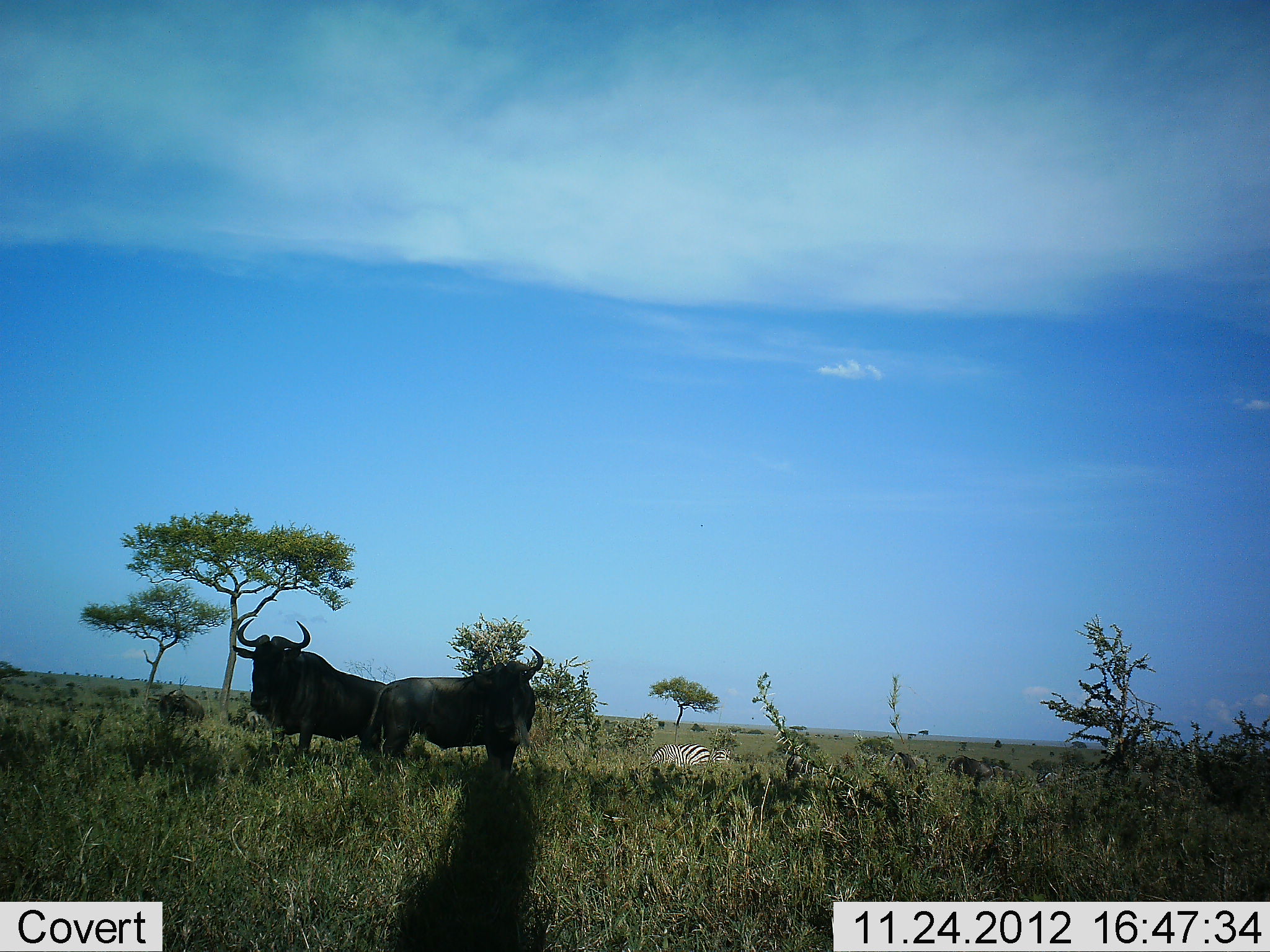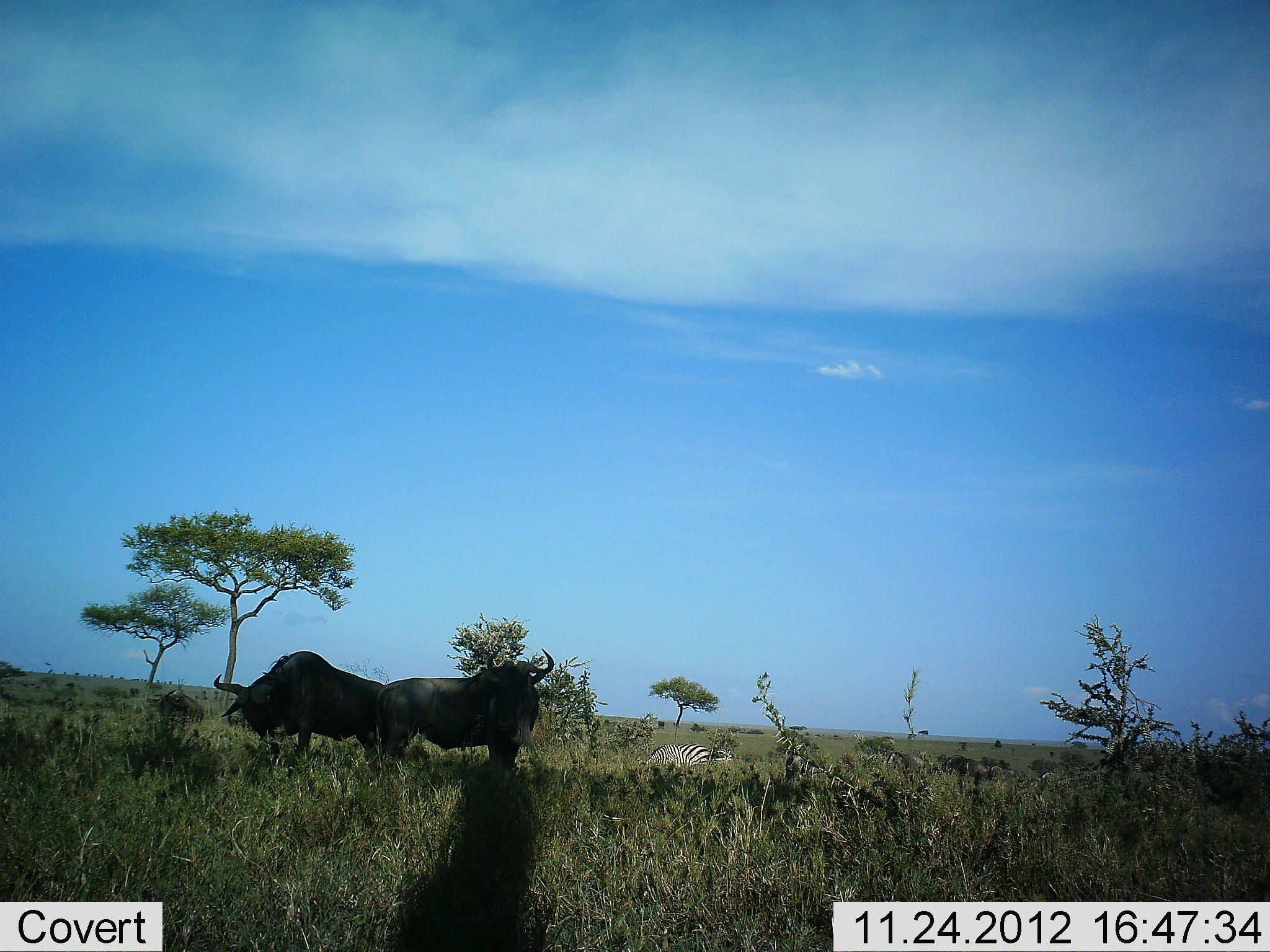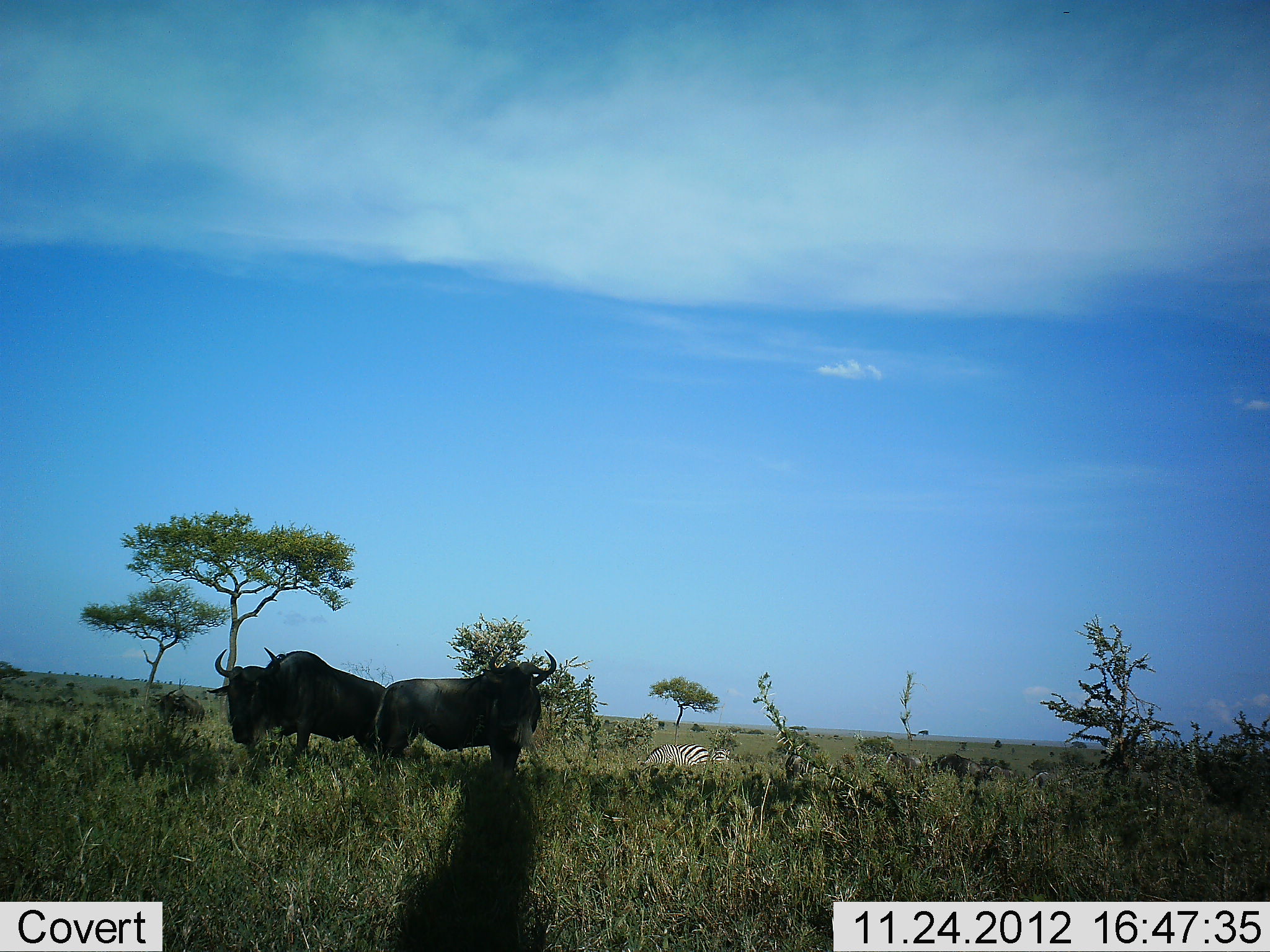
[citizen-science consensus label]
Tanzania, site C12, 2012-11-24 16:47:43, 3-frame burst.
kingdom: Animalia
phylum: Chordata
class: Mammalia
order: Artiodactyla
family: Bovidae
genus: Connochaetes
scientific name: Connochaetes taurinus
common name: blue wildebeest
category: wildebeest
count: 2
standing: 92%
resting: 0%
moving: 23%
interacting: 8%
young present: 0%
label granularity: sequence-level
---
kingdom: Animalia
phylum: Chordata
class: Mammalia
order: Perissodactyla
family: Equidae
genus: Equus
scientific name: Equus quagga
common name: plains zebra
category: zebra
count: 1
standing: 36%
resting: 7%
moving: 14%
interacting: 0%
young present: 0%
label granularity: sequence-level